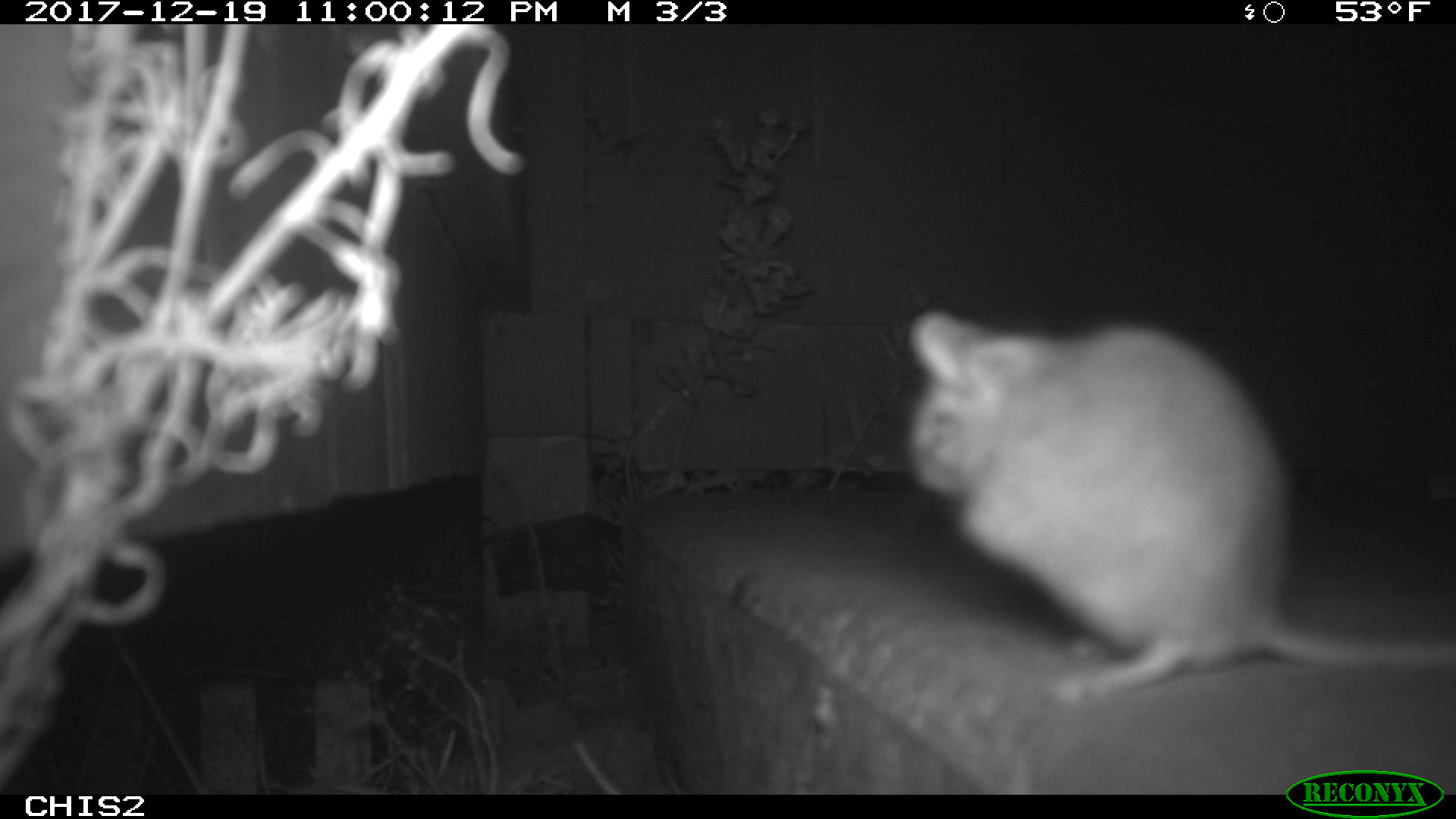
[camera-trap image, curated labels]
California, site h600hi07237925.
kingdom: Animalia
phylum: Chordata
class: Mammalia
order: Rodentia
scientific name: Rodentia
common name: rodent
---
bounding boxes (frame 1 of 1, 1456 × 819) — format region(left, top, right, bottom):
rodent: region(903, 308, 1455, 701)